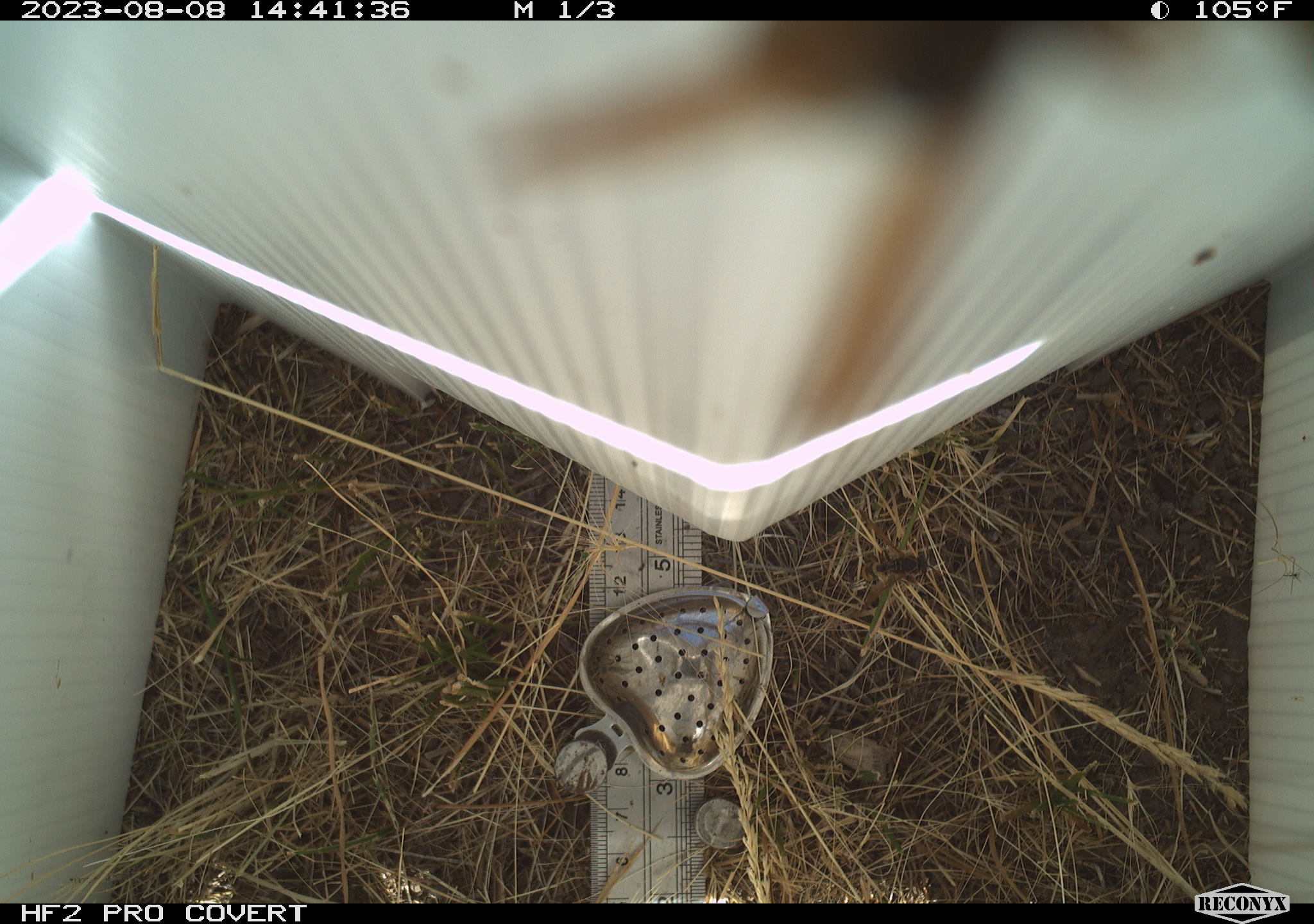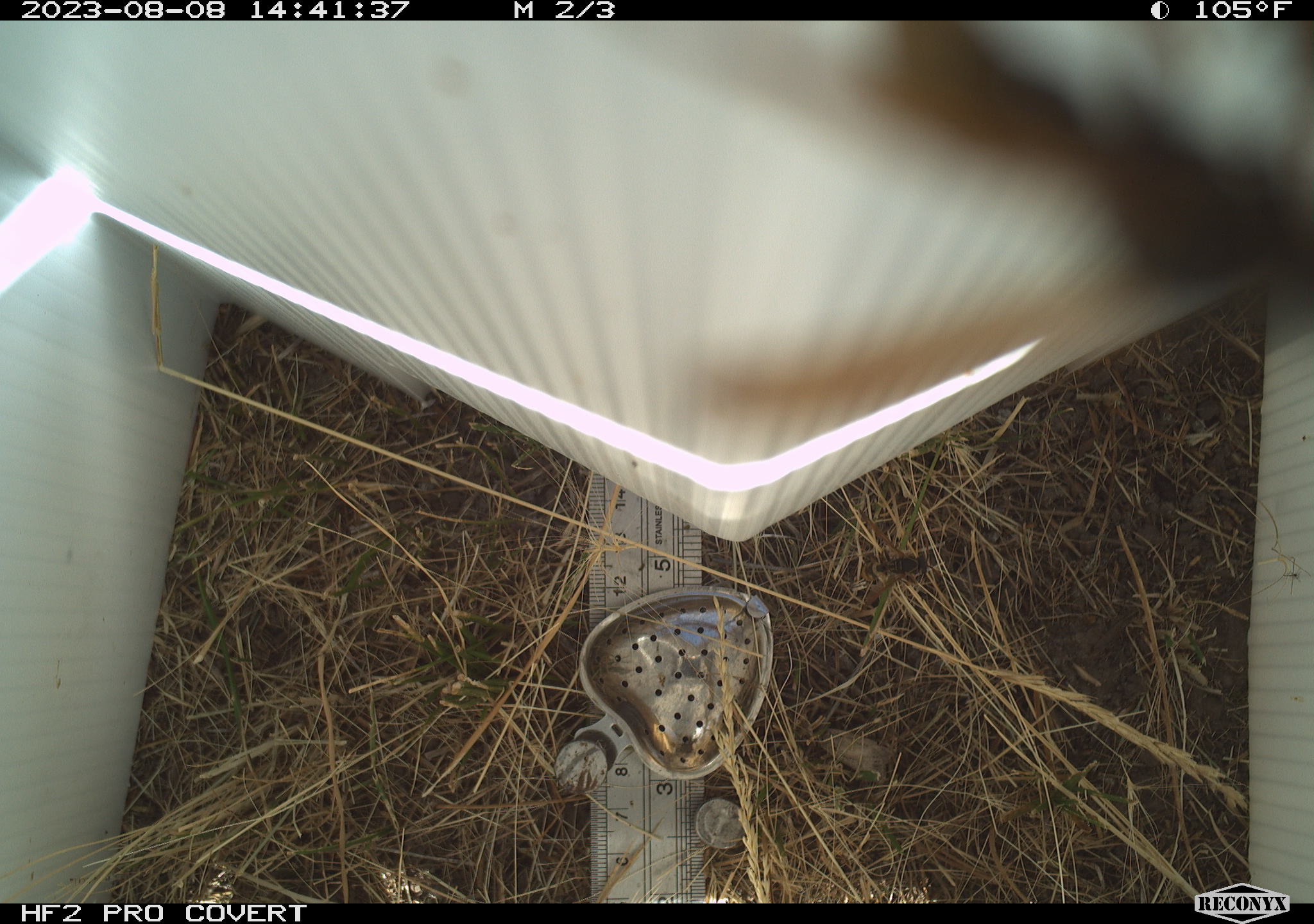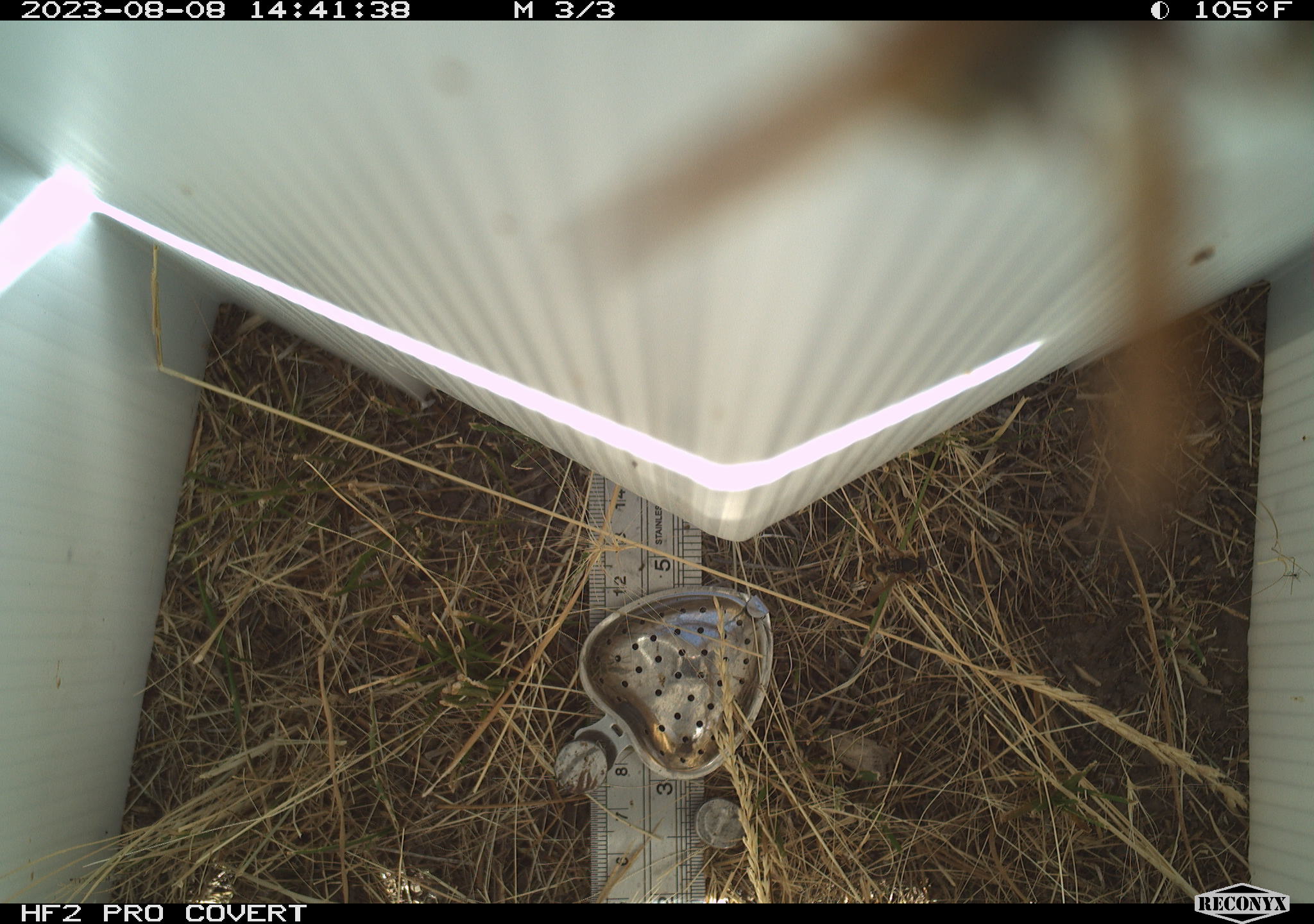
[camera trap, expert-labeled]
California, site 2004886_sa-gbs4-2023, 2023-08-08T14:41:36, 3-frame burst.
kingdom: Animalia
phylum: Arthropoda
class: Insecta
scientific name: Insecta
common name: insect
Insect (Insecta).